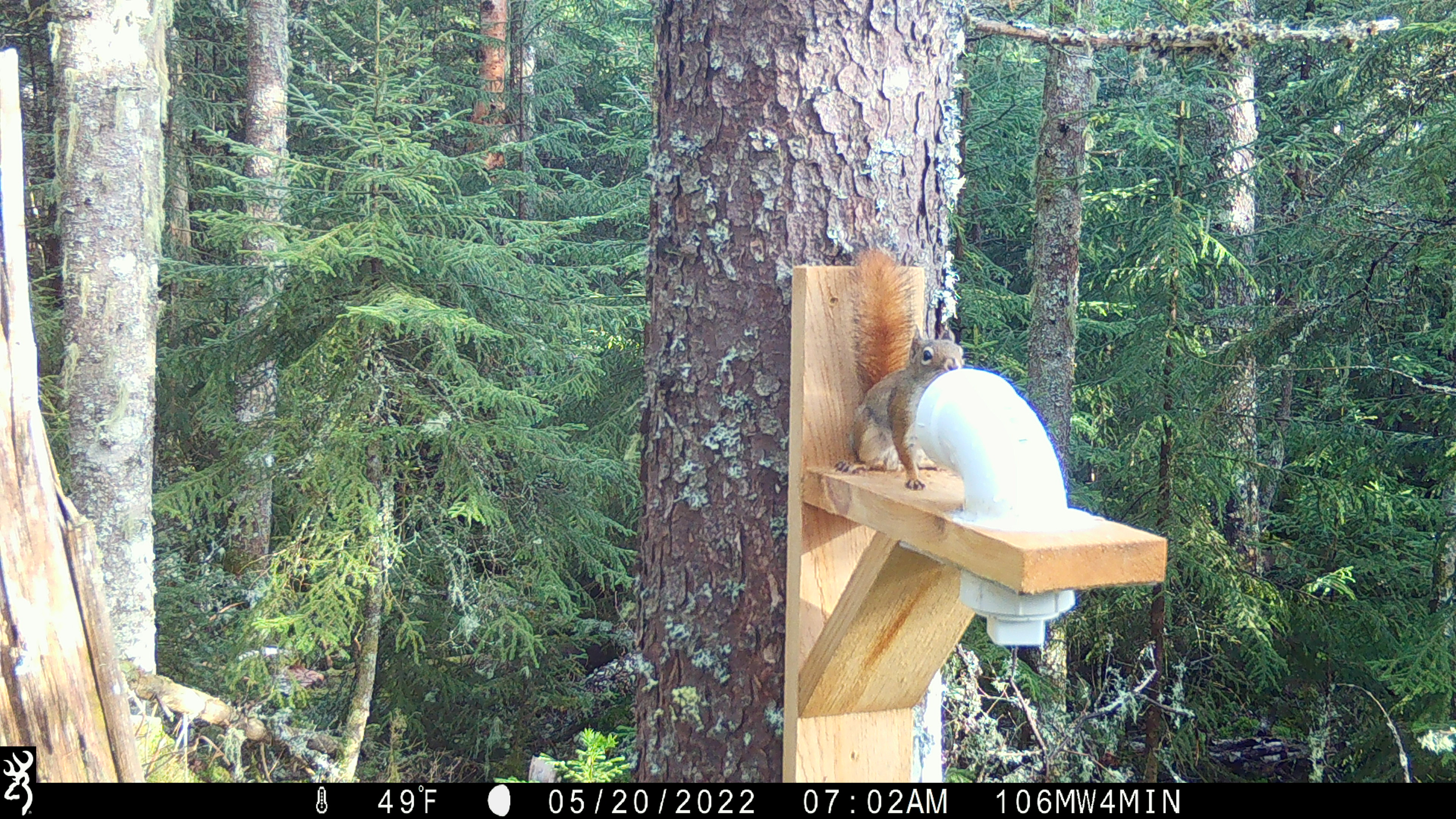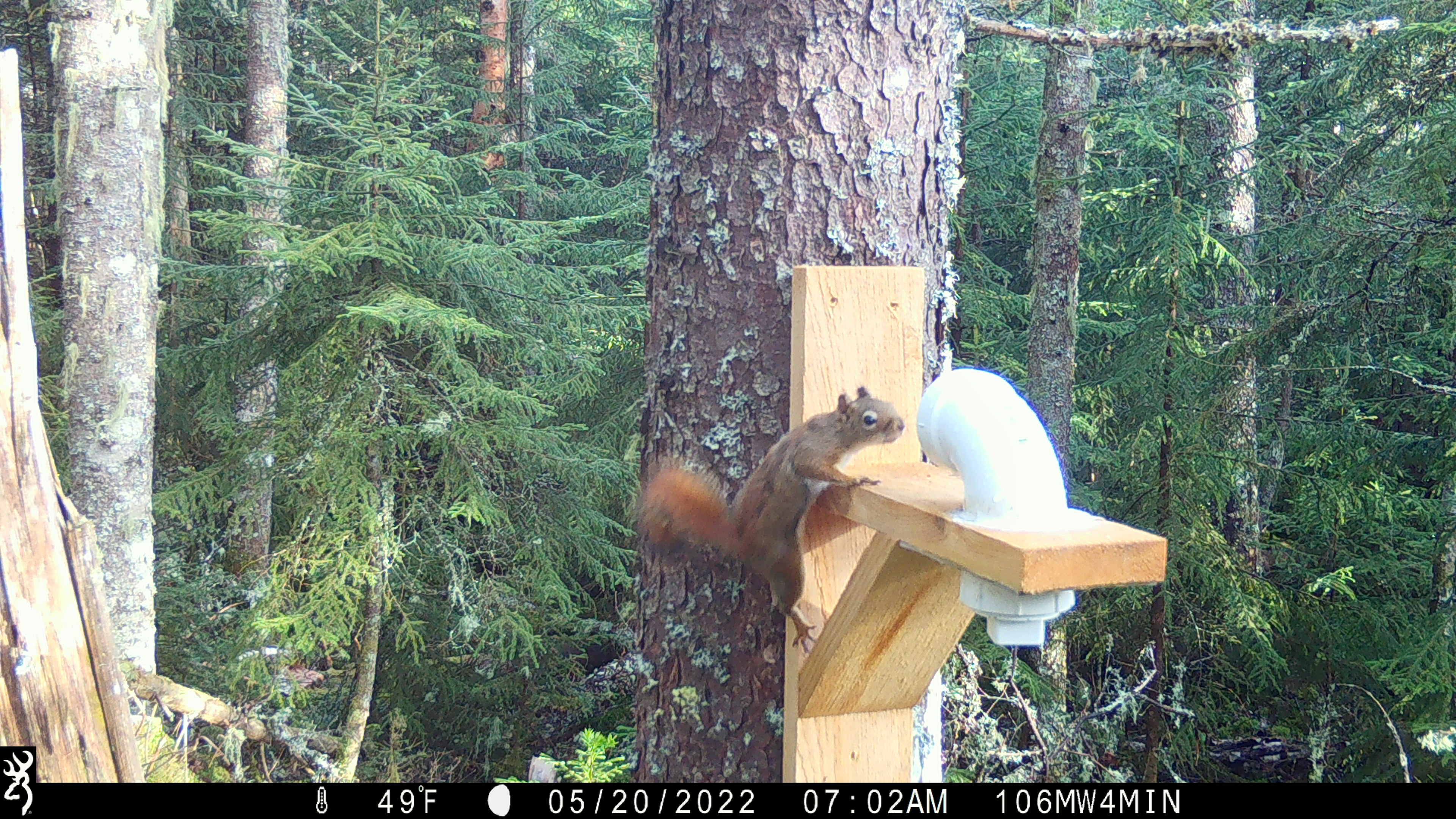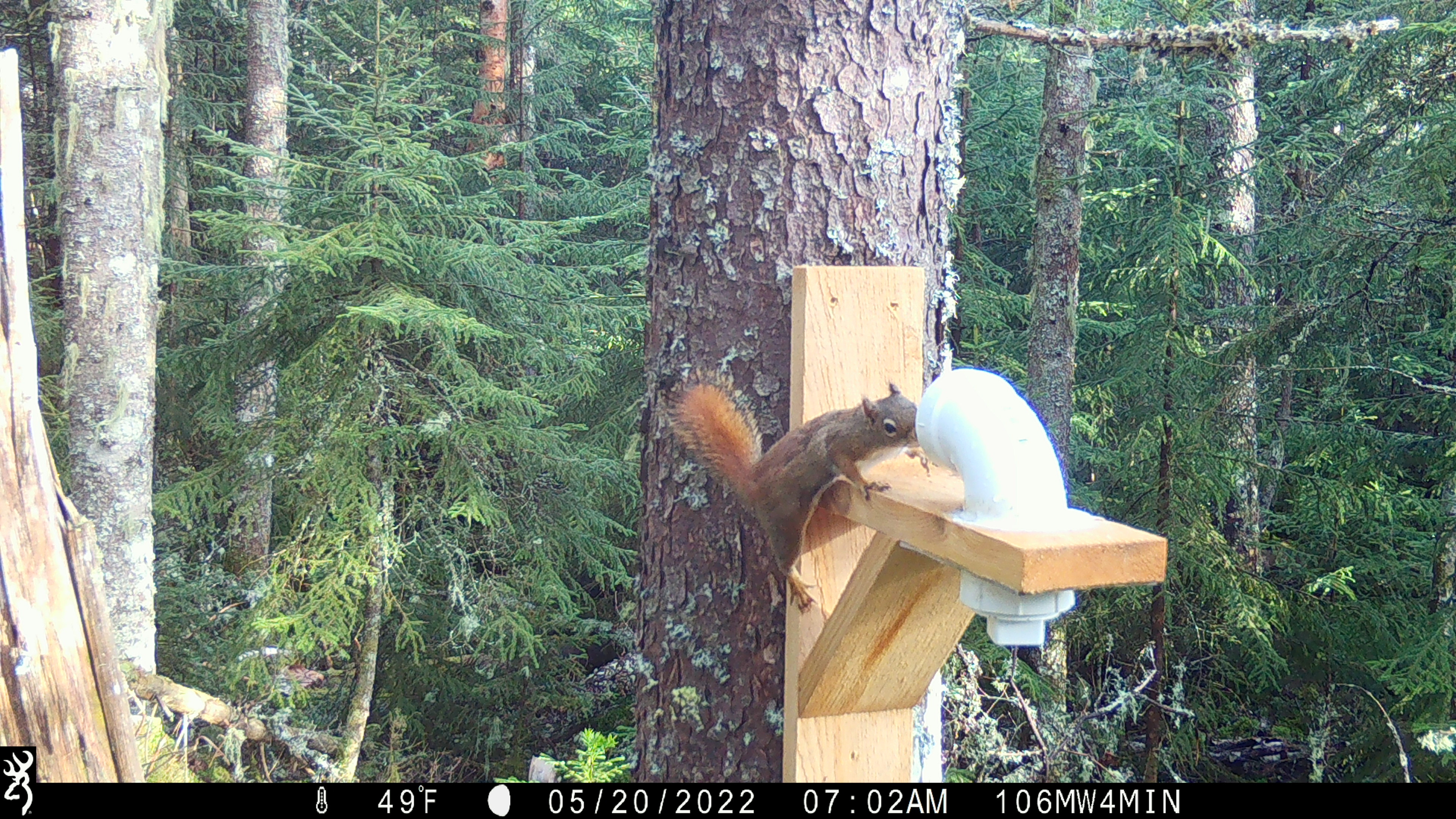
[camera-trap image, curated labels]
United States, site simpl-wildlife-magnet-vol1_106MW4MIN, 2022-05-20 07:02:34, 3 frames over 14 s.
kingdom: Animalia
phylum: Chordata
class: Mammalia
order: Rodentia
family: Sciuridae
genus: Tamiasciurus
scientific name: Tamiasciurus hudsonicus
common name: red squirrel